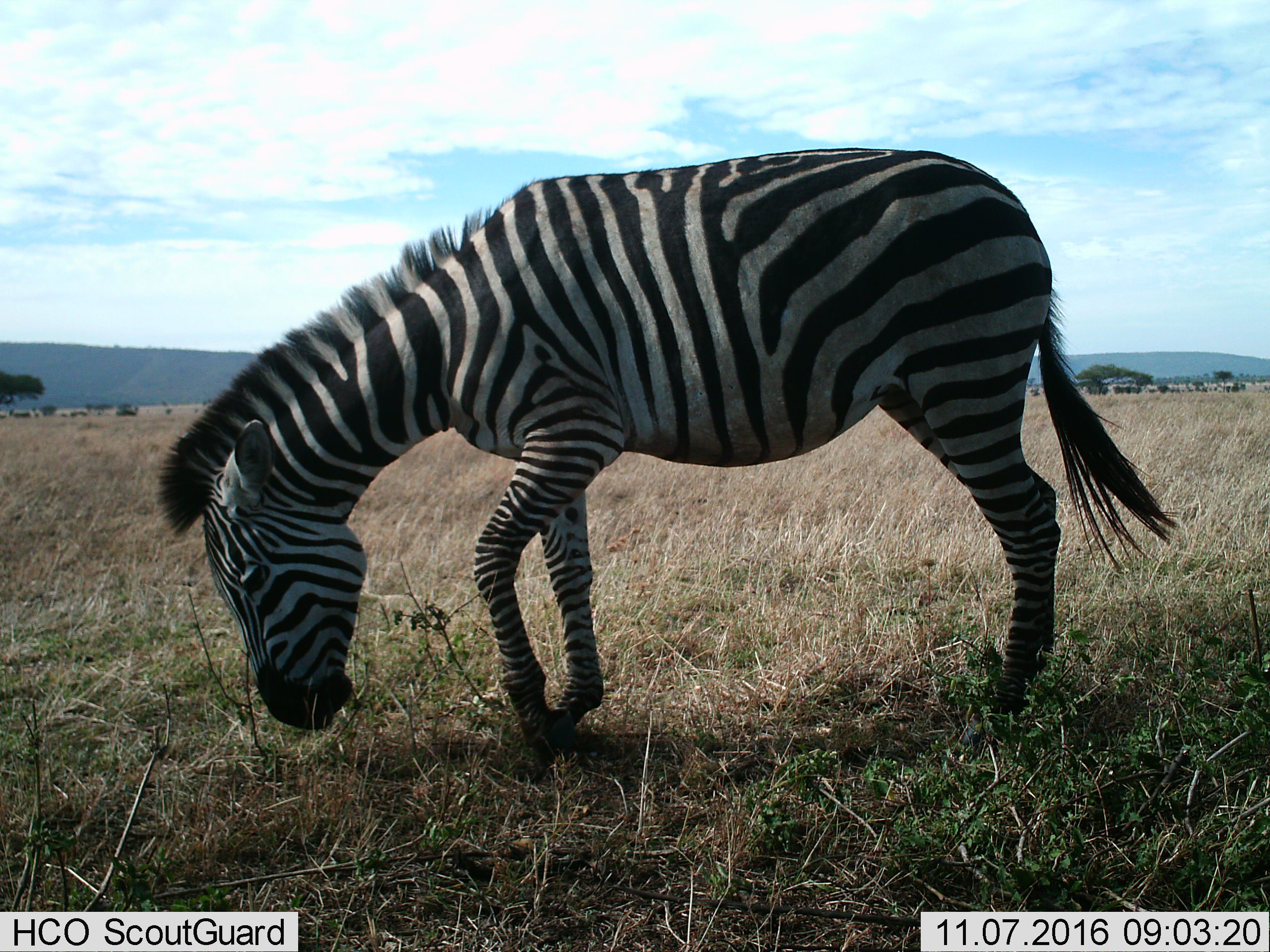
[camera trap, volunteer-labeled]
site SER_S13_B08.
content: unidentified animal